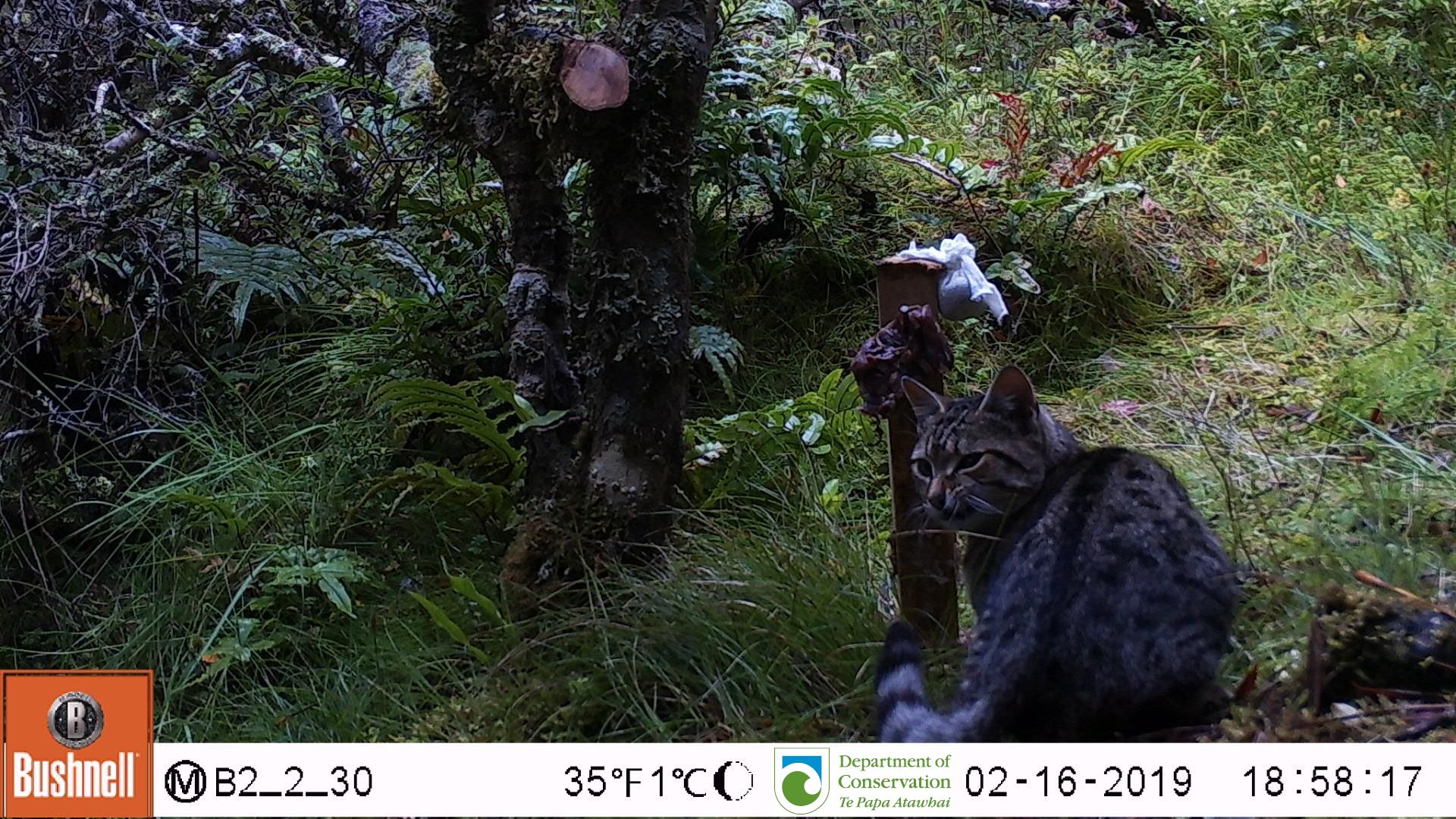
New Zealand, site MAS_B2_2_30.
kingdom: Animalia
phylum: Chordata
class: Mammalia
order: Carnivora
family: Felidae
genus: Felis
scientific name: Felis catus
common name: domestic cat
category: cat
Cat (domestic cat) (Felis catus).